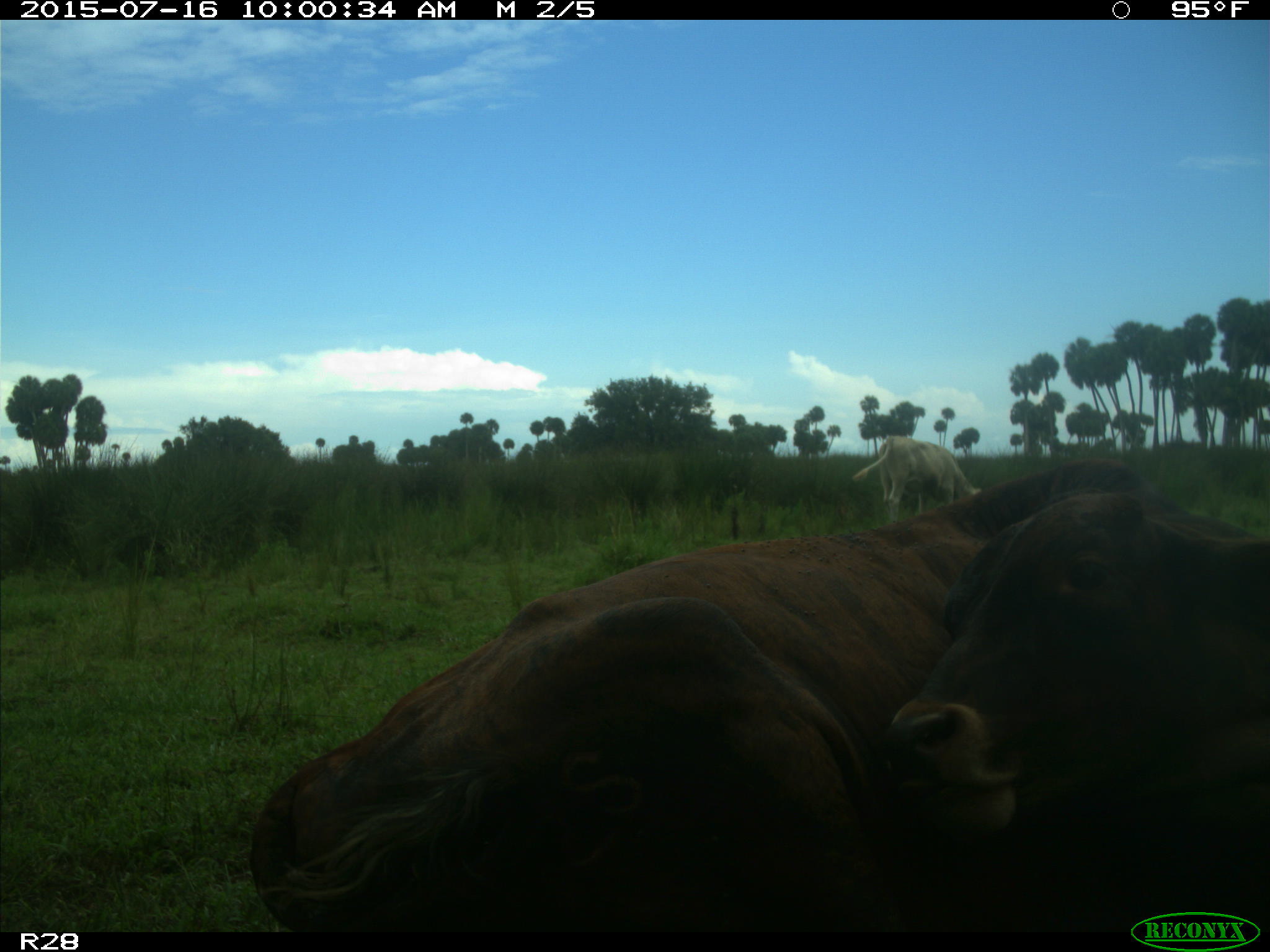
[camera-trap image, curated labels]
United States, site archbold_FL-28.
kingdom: Animalia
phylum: Chordata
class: Mammalia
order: Artiodactyla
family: Bovidae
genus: Bos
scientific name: Bos taurus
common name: domestic cow